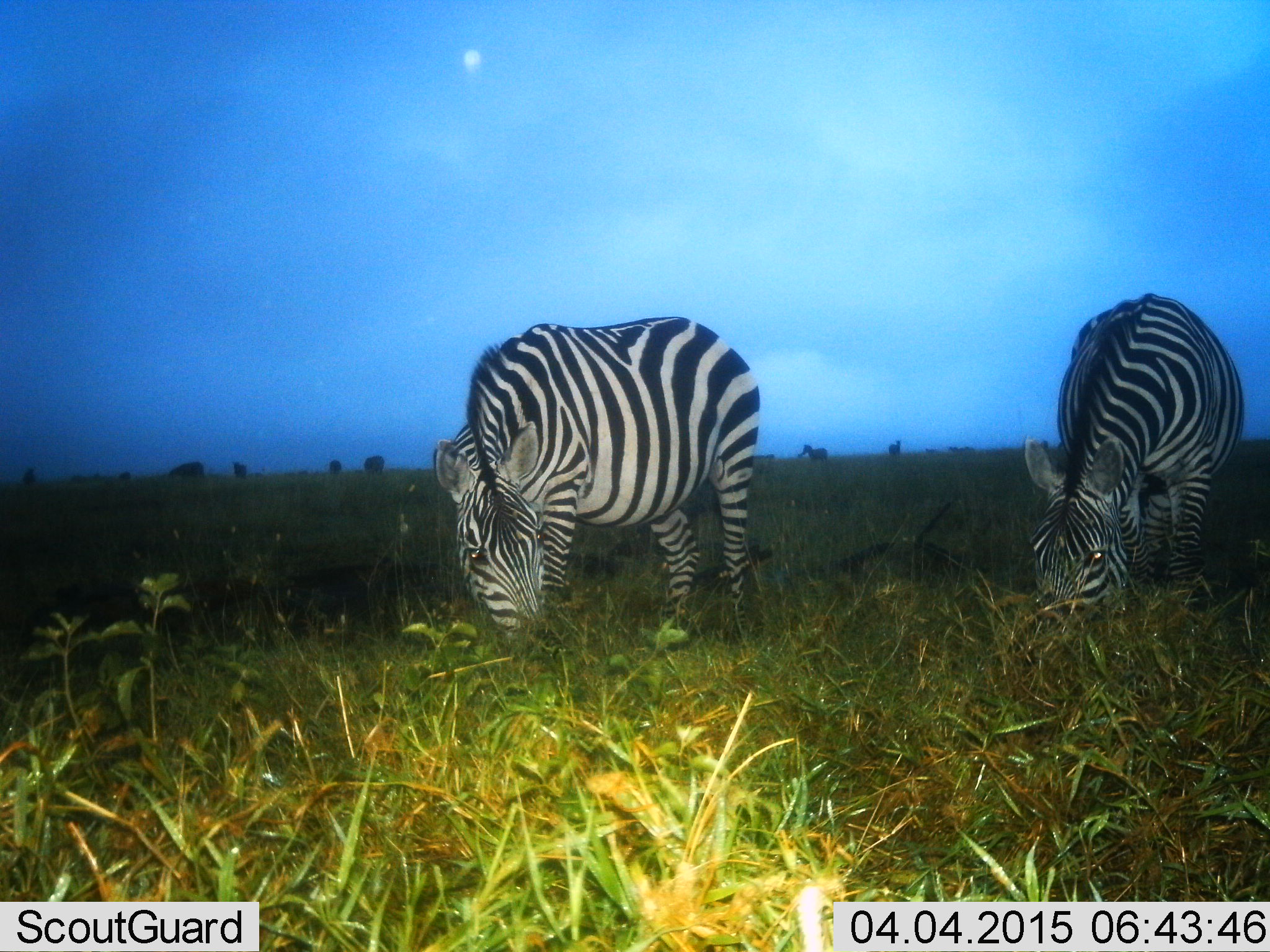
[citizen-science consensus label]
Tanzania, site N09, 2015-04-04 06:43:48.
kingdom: Animalia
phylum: Chordata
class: Mammalia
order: Perissodactyla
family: Equidae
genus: Equus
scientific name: Equus quagga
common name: plains zebra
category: zebra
Zebra (plains zebra) (Equus quagga), count 2. Behavior (volunteer vote fractions): standing 10%, resting 0%, moving 0%, interacting 0%. Young present (vote fraction): 0%. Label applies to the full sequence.